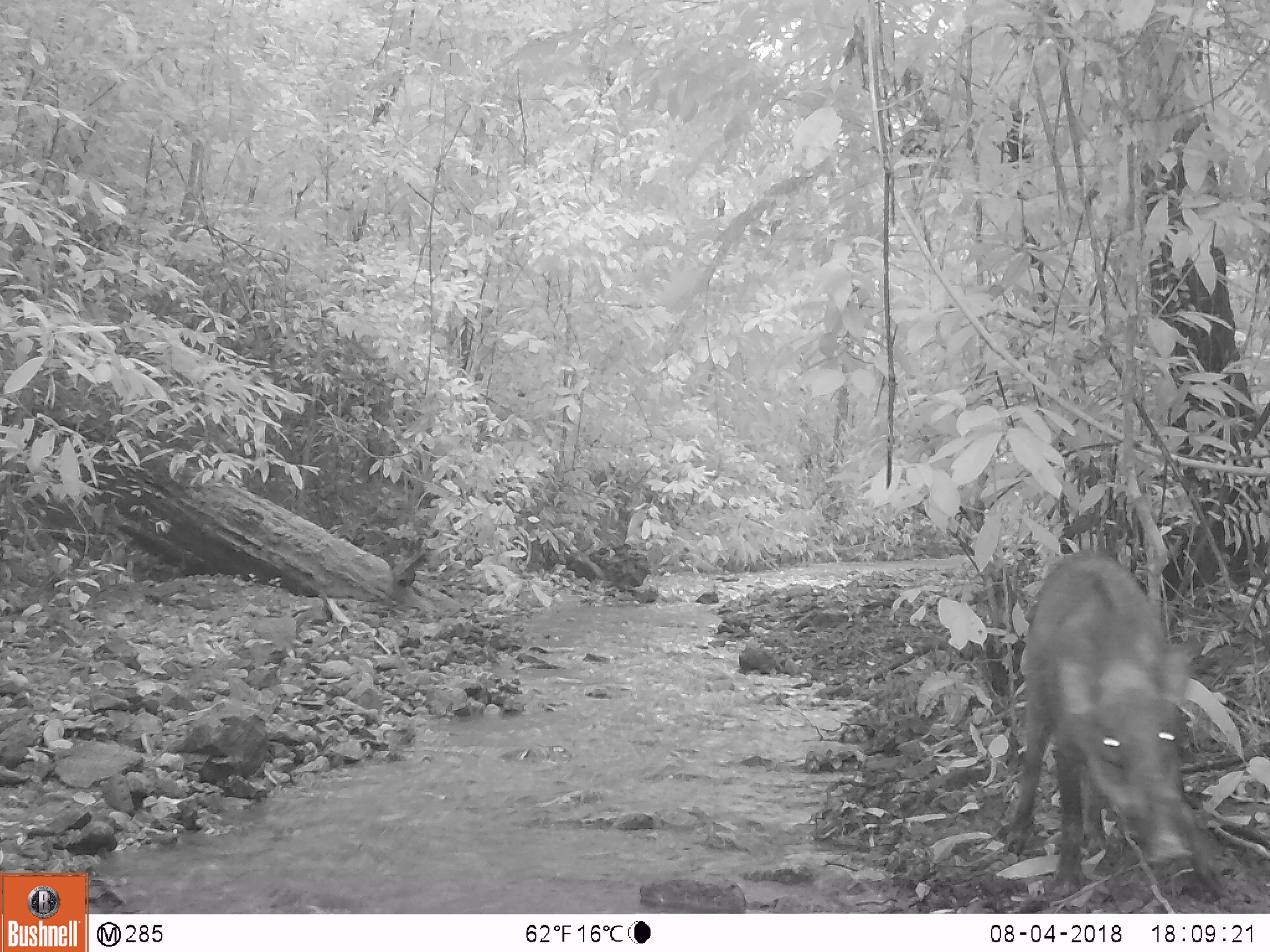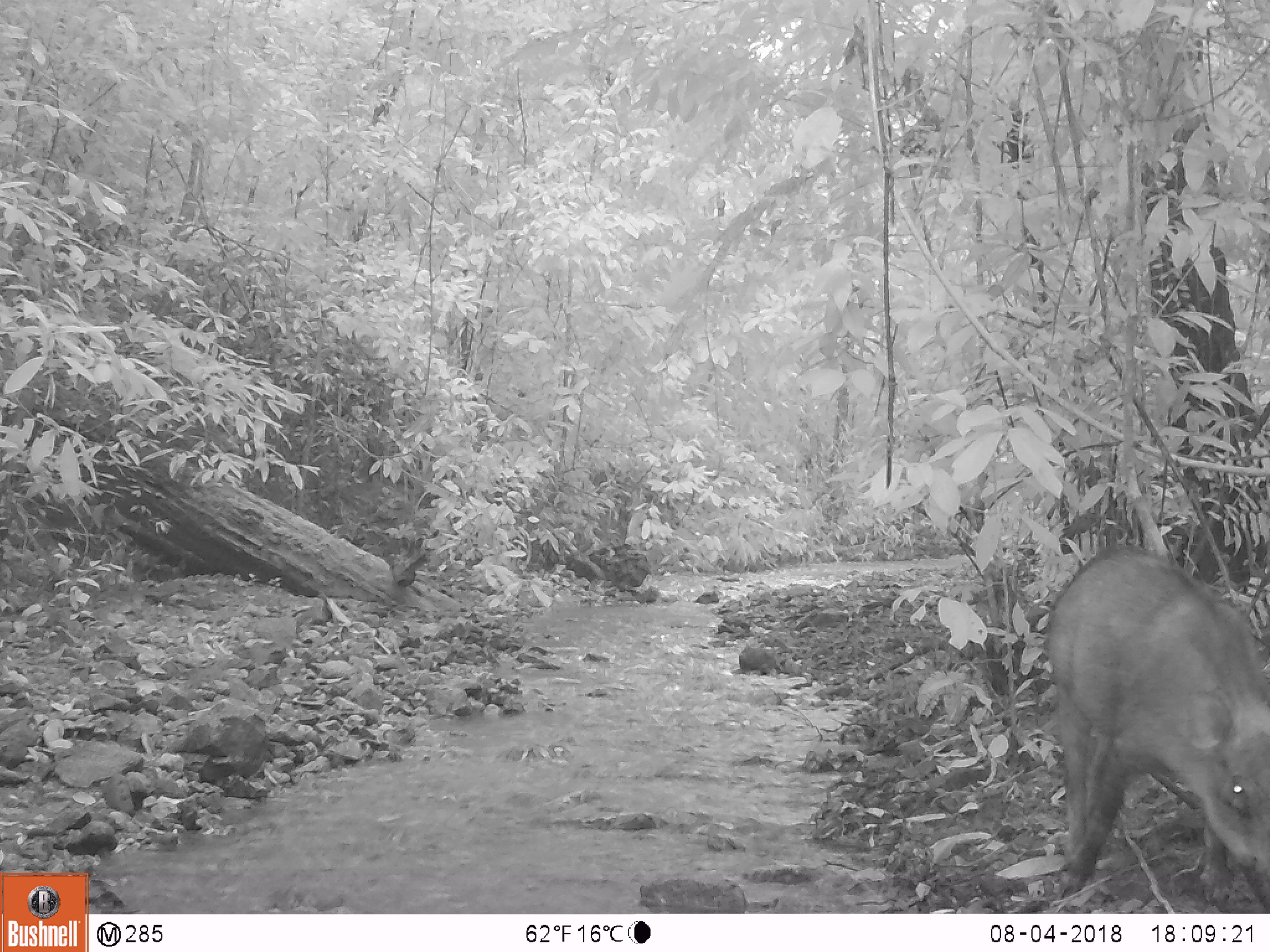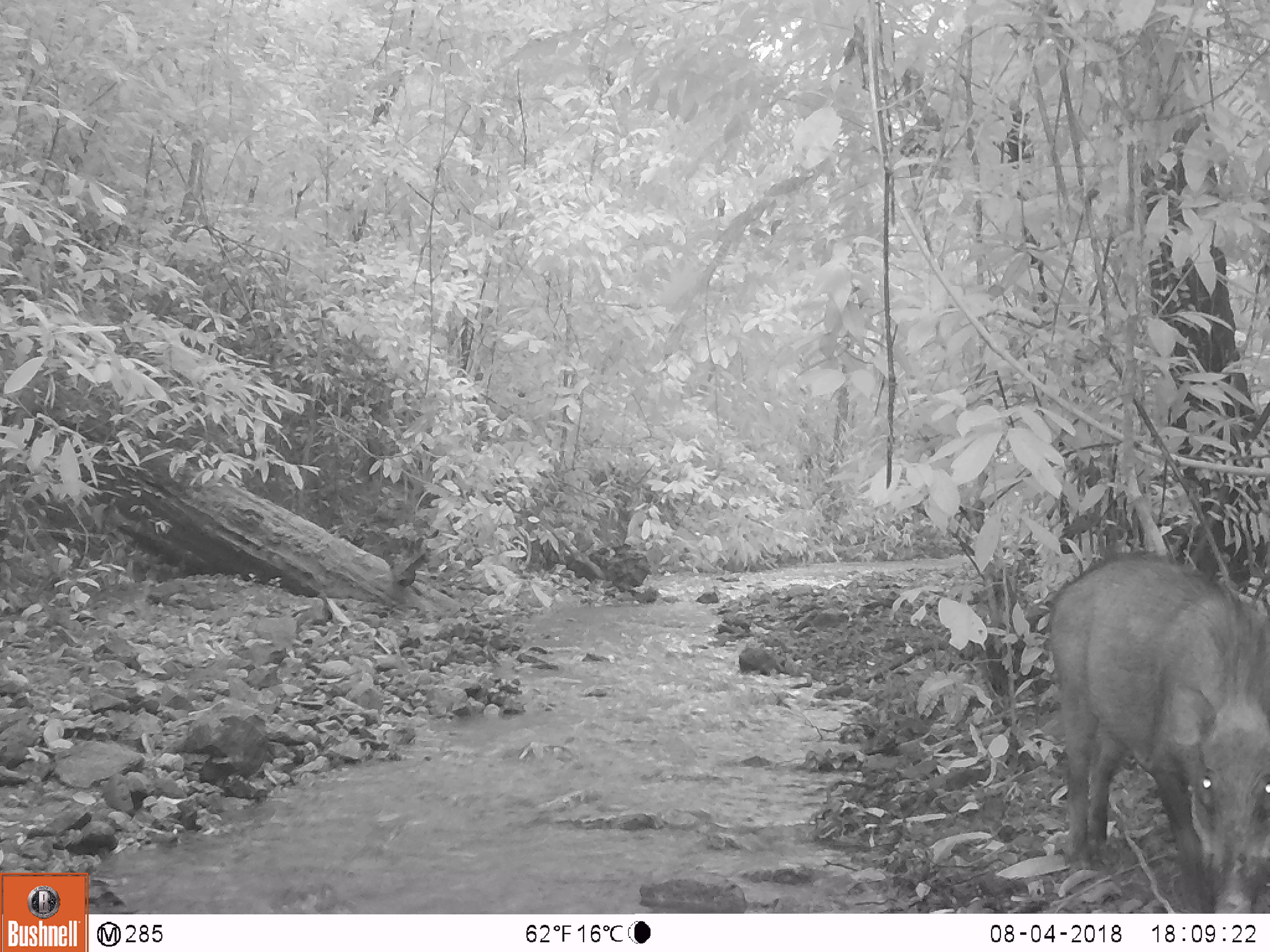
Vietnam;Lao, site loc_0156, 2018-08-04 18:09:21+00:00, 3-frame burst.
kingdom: Animalia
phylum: Chordata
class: Mammalia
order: Artiodactyla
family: Suidae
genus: Sus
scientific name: Sus scrofa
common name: eurasian wild pig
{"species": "eurasian wild pig (Sus scrofa)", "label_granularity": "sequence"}